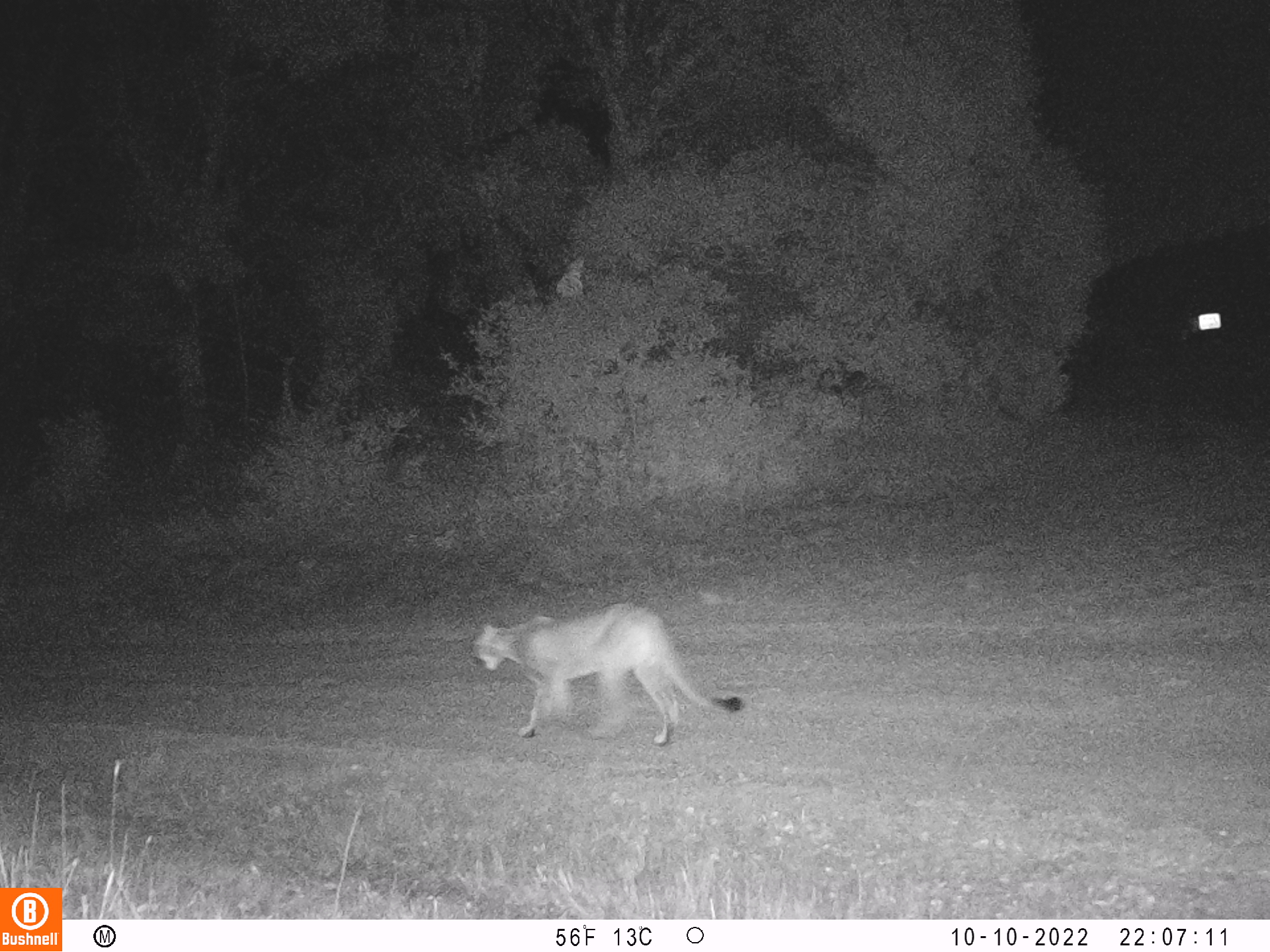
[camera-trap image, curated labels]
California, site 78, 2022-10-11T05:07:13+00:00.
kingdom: Animalia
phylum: Chordata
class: Mammalia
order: Carnivora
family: Felidae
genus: Puma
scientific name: Puma concolor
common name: puma